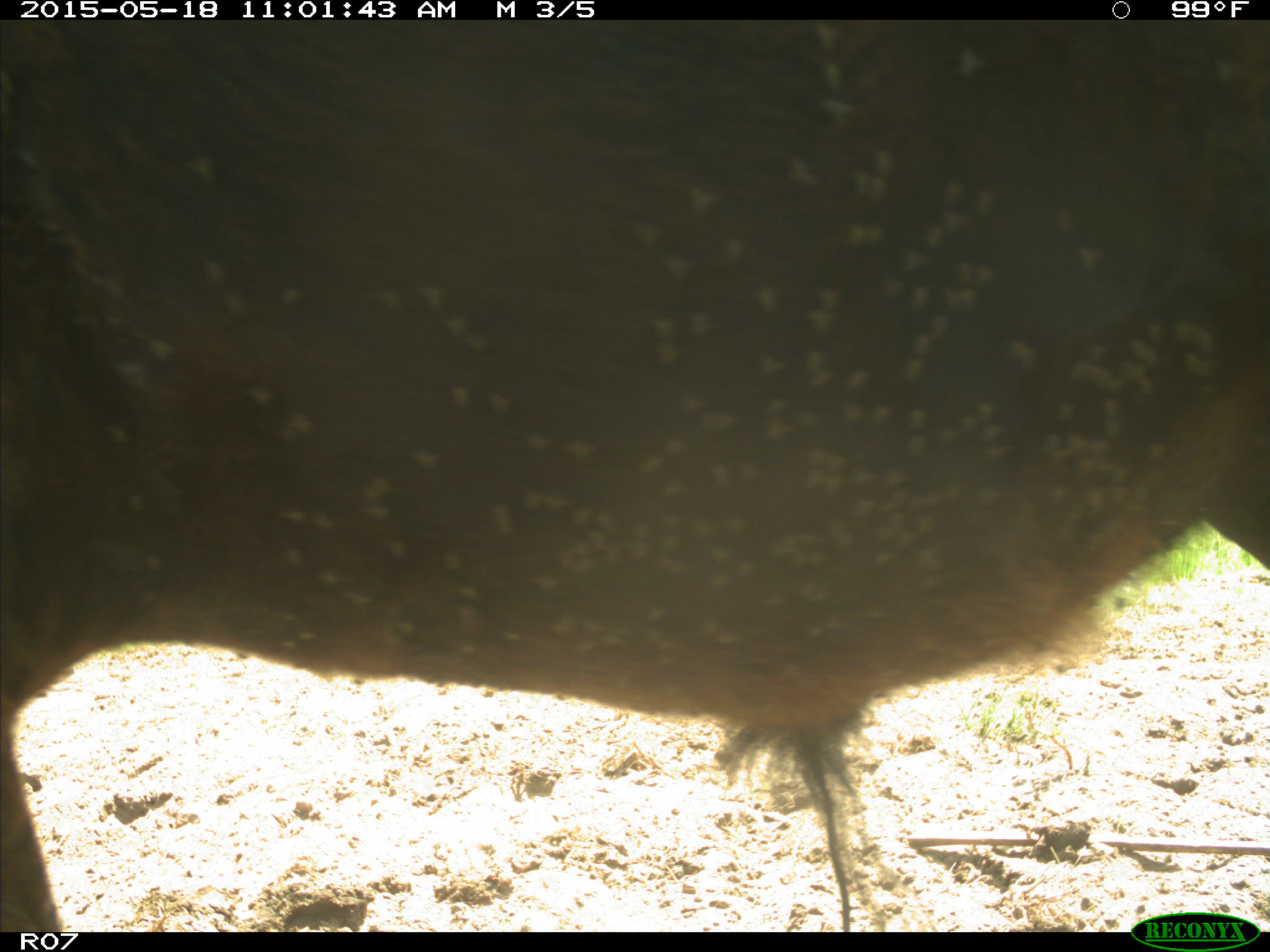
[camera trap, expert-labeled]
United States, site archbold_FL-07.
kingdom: Animalia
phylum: Chordata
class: Mammalia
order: Artiodactyla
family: Bovidae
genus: Bos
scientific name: Bos taurus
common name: domestic cow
Bos taurus (domestic cow).